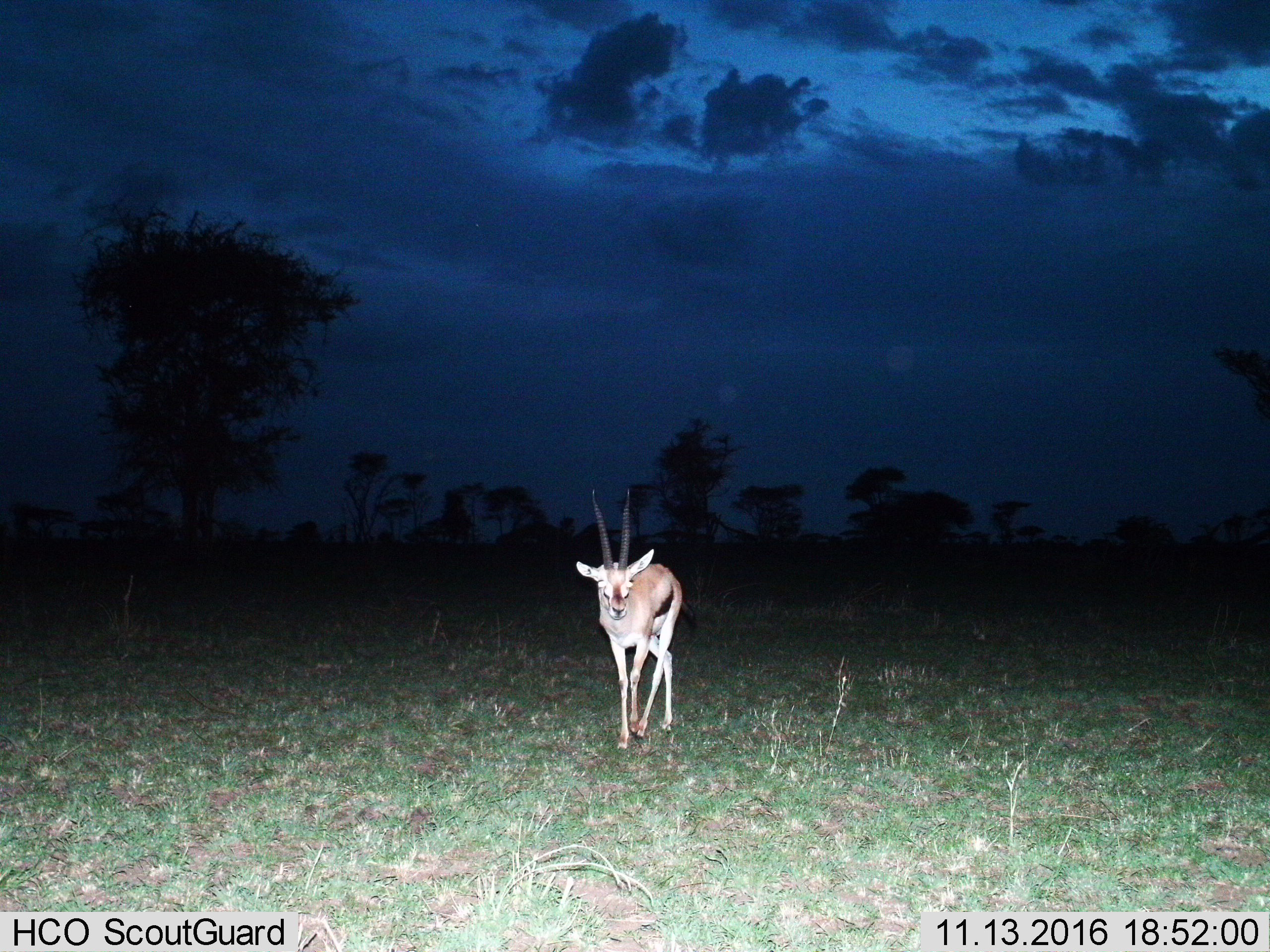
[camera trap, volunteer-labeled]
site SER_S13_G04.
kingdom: Animalia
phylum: Chordata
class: Mammalia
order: Artiodactyla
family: Bovidae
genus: Eudorcas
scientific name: Eudorcas thomsonii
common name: thomson's gazelle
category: gazellethomsons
Gazellethomsons (thomson's gazelle) (Eudorcas thomsonii), count 1. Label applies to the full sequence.